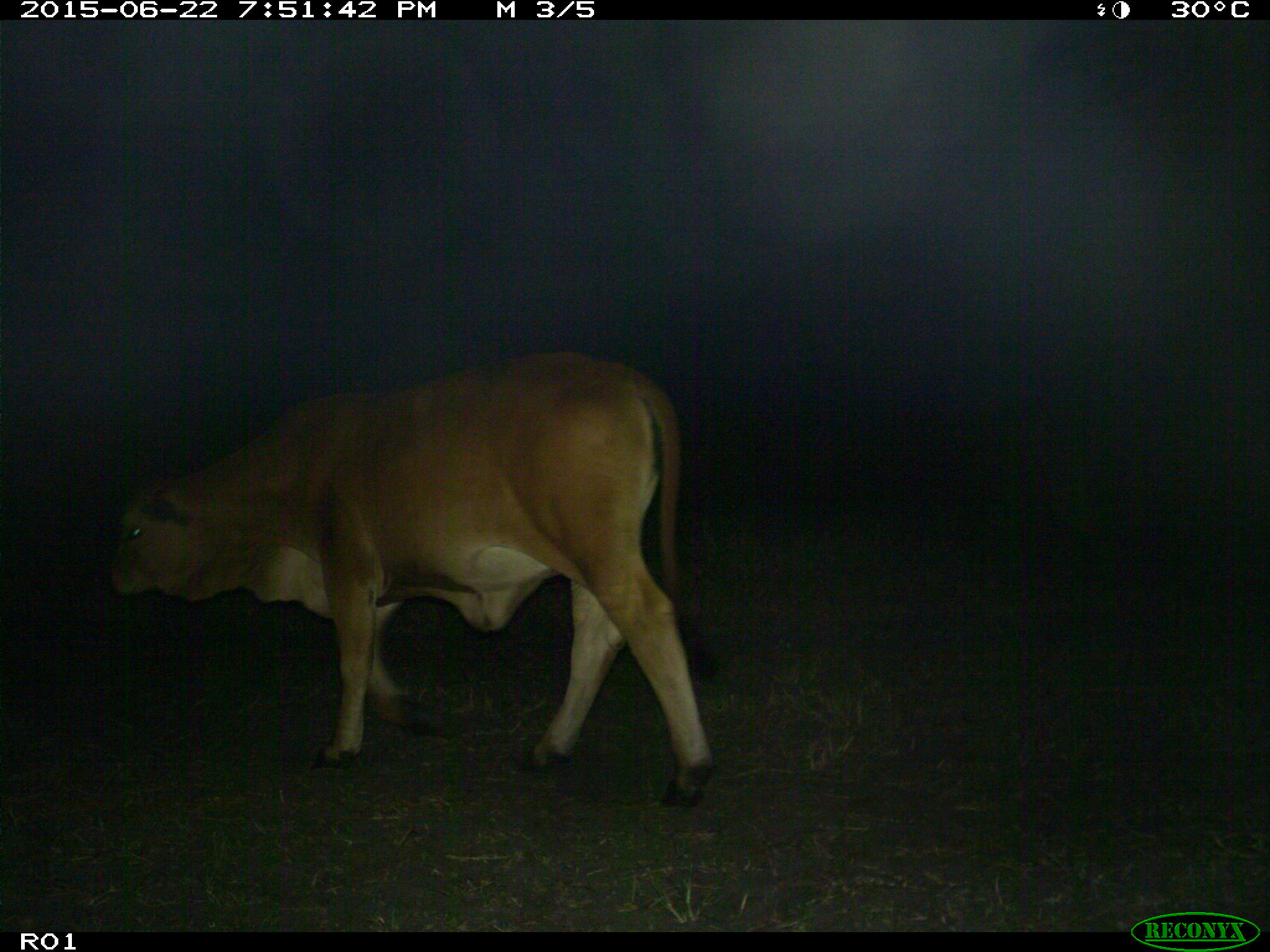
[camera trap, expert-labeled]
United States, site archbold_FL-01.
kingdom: Animalia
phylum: Chordata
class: Mammalia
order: Artiodactyla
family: Bovidae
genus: Bos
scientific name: Bos taurus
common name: domestic cow